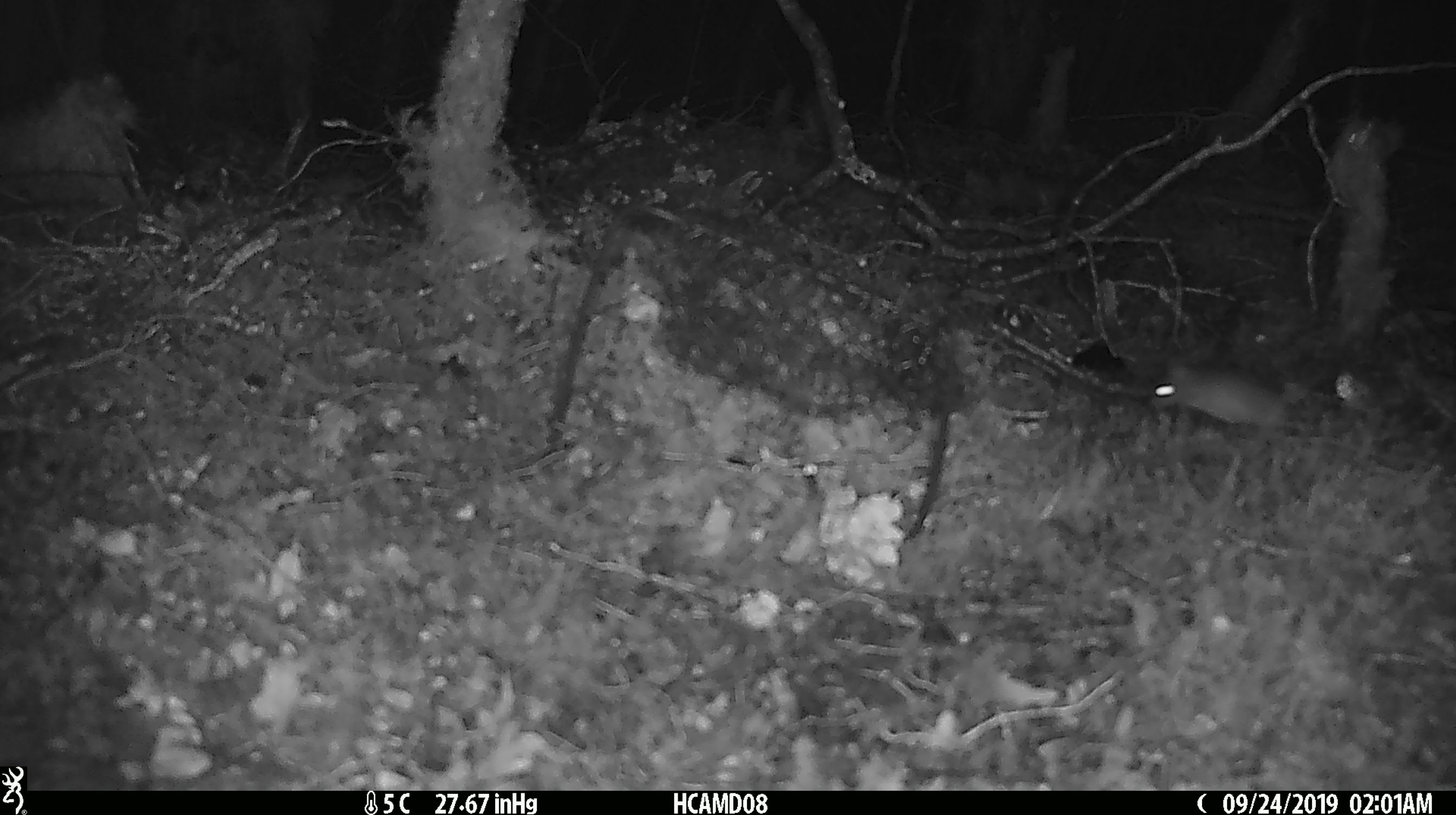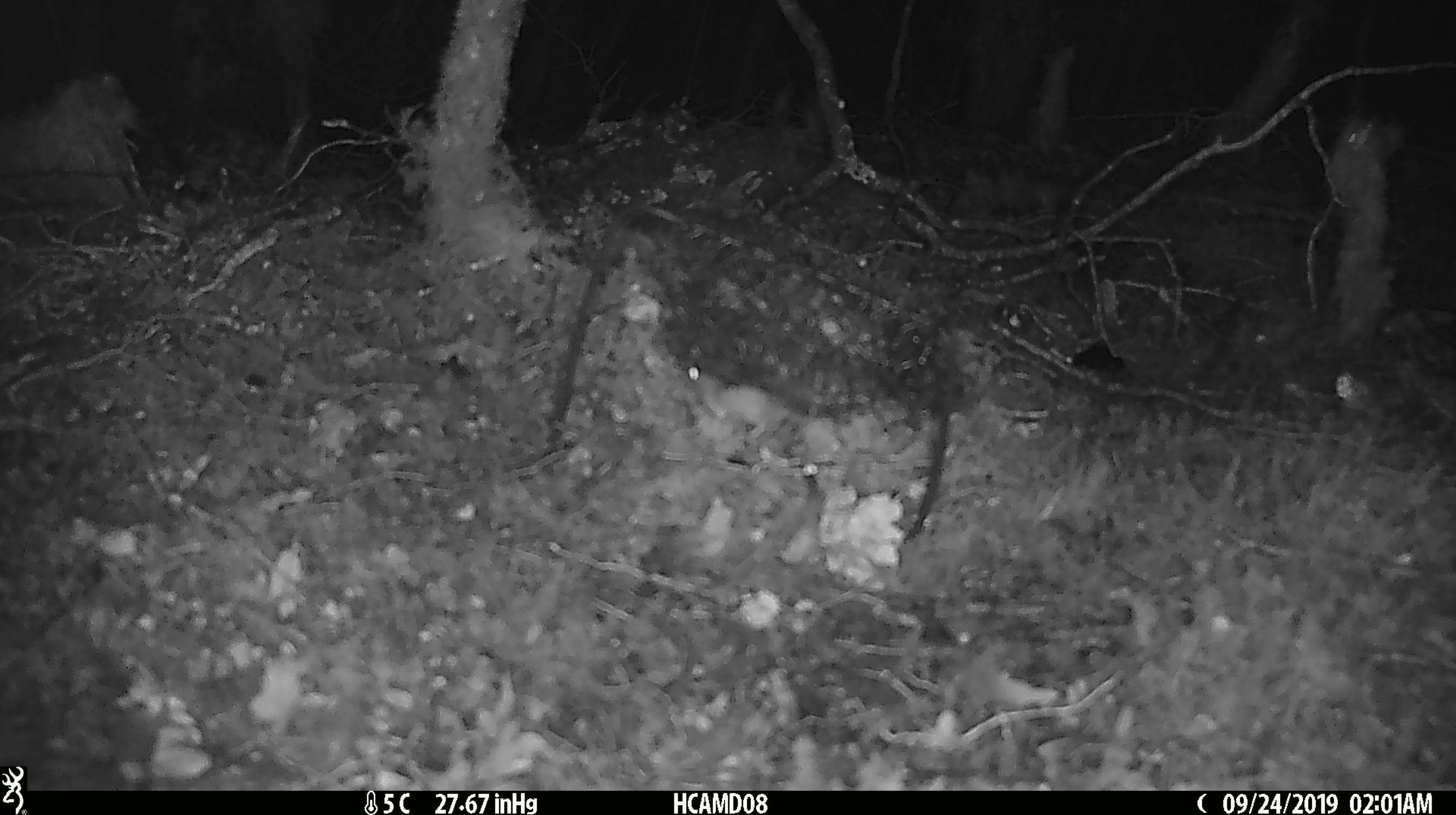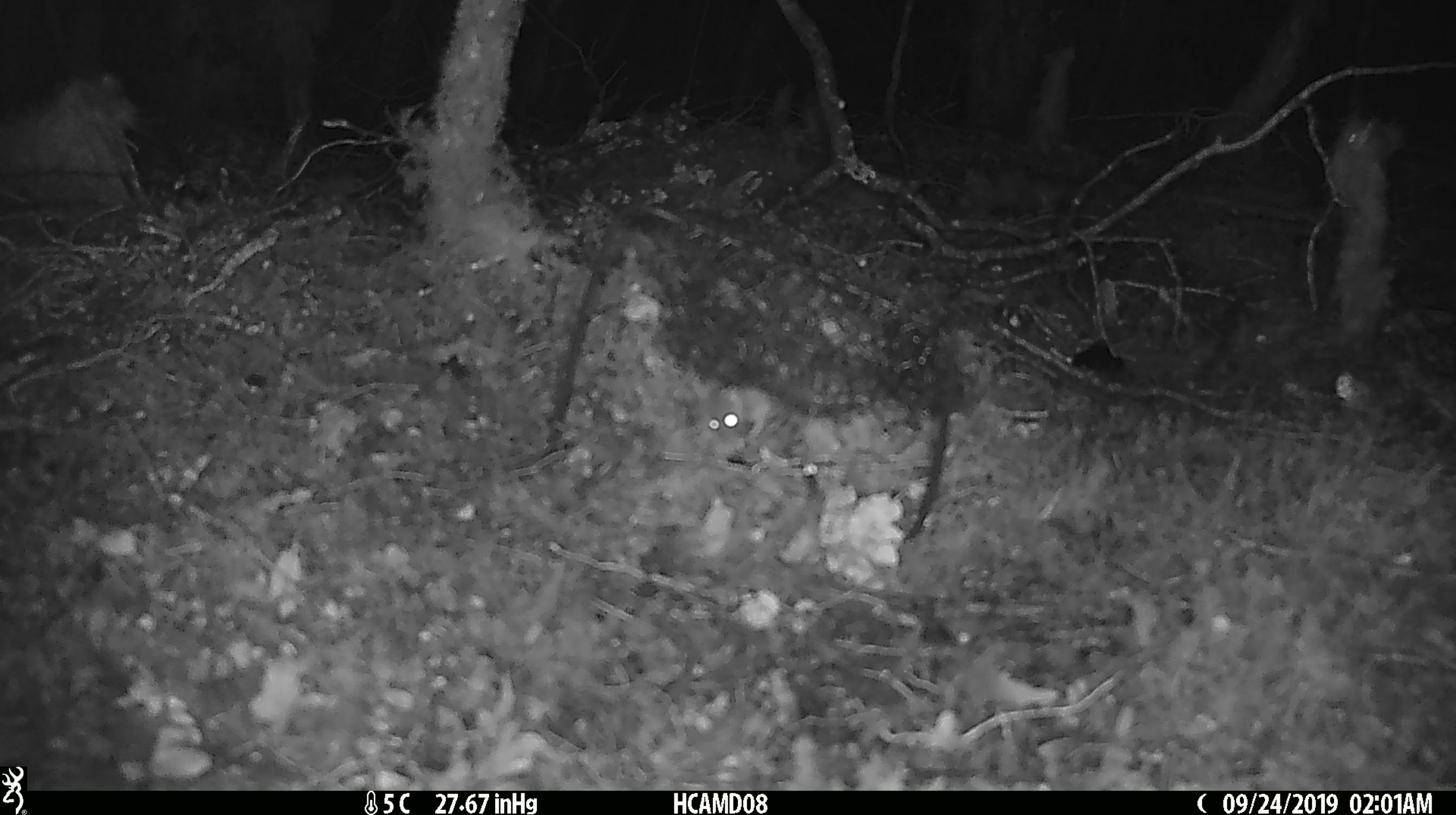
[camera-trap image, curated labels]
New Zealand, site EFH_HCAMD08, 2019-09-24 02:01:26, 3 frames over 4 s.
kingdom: Animalia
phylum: Chordata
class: Mammalia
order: Rodentia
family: Muridae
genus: Mus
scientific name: Mus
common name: mouse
Mouse (Mus).